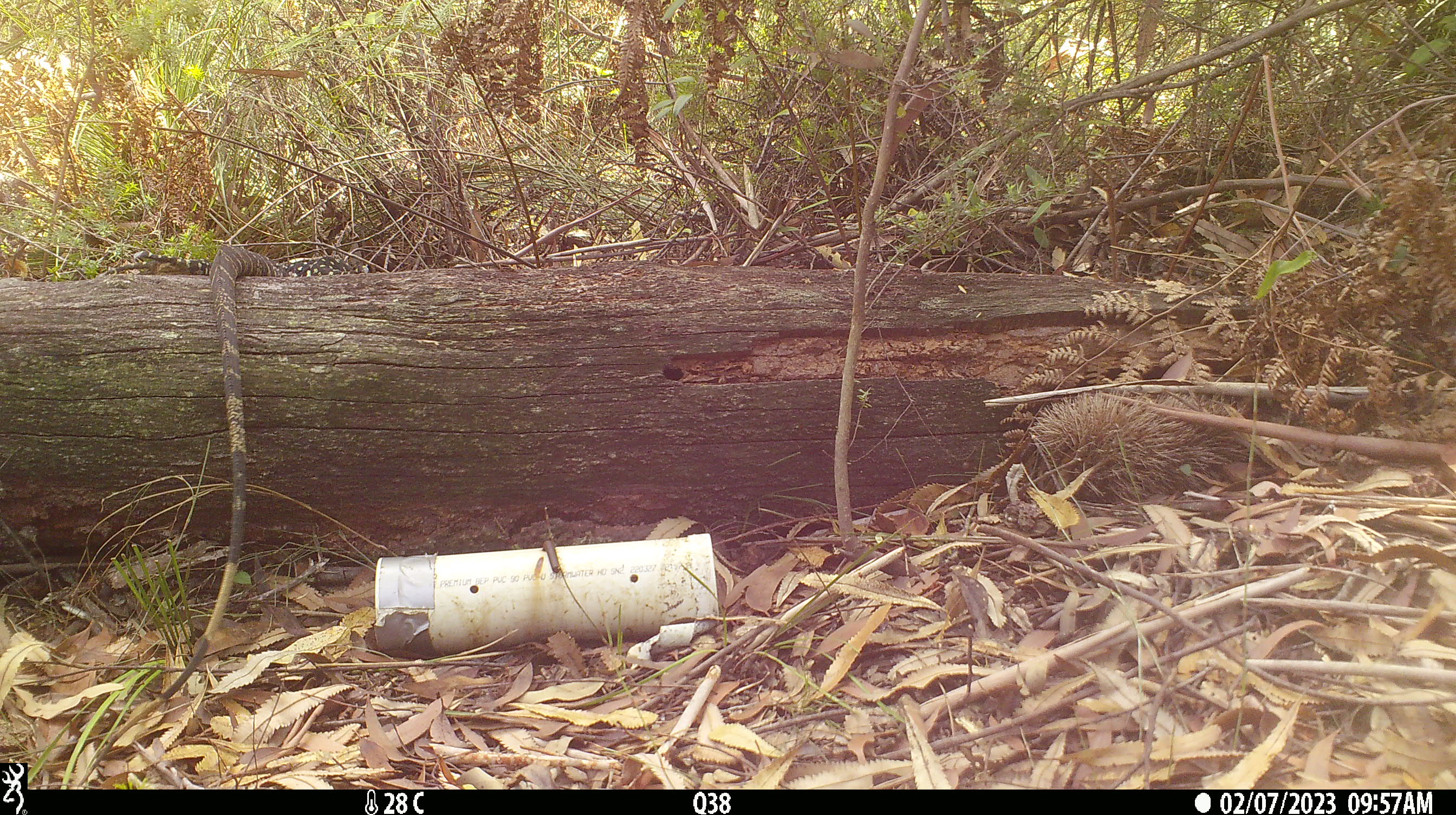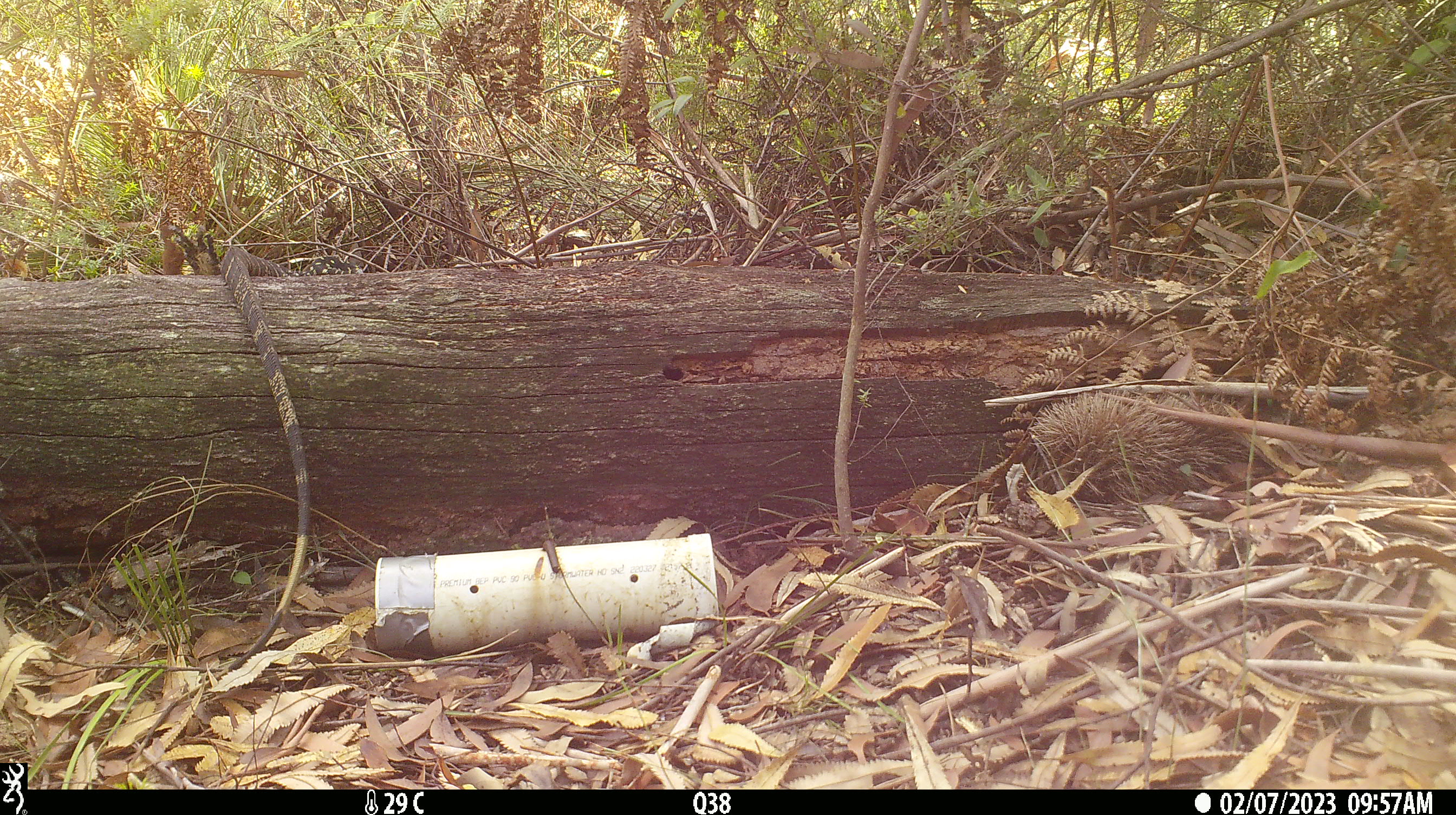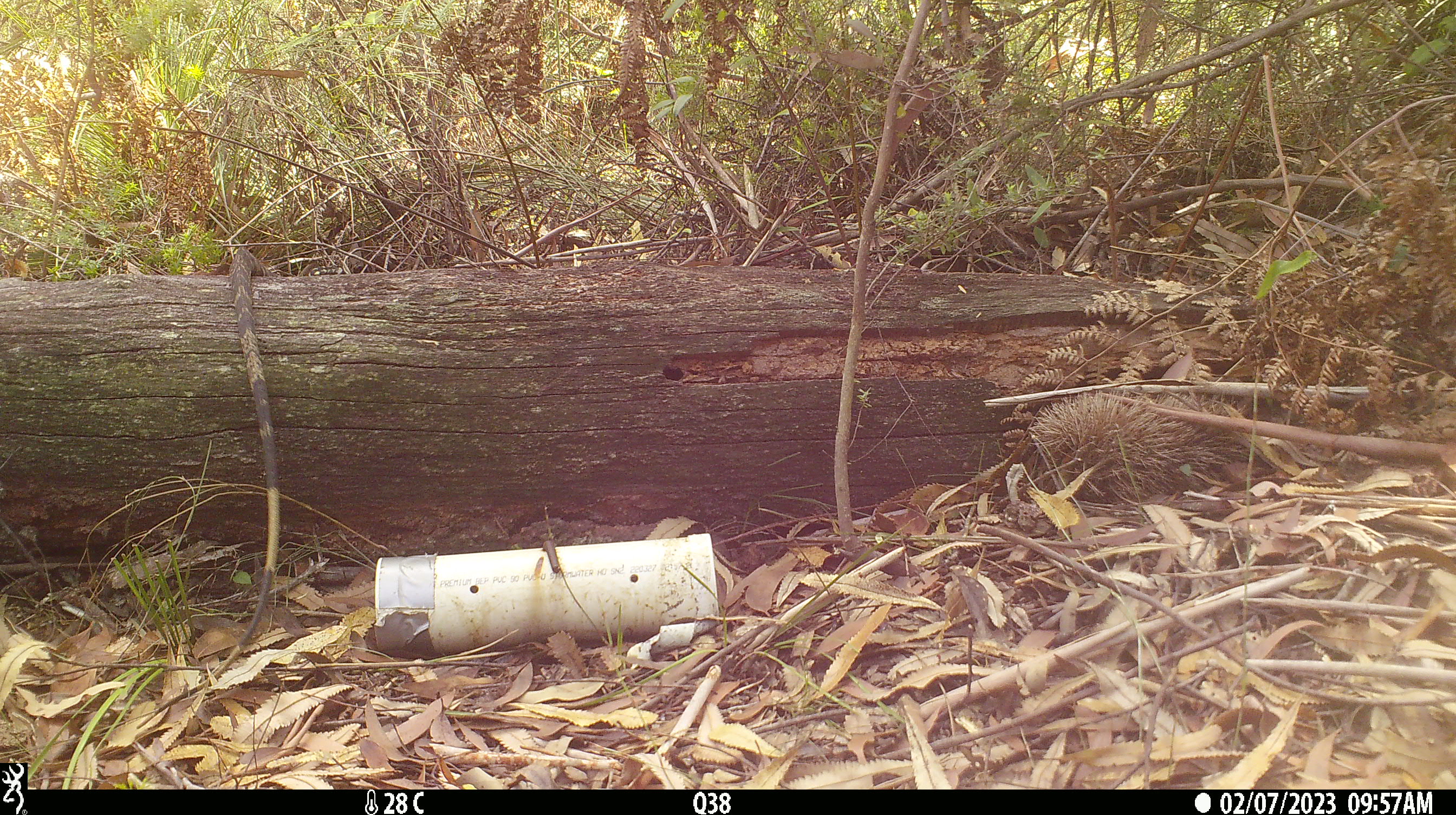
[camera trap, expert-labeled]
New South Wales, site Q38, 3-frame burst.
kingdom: Animalia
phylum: Chordata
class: Reptilia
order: Squamata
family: Varanidae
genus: Varanus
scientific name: Varanus varius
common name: lace monitor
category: goanna